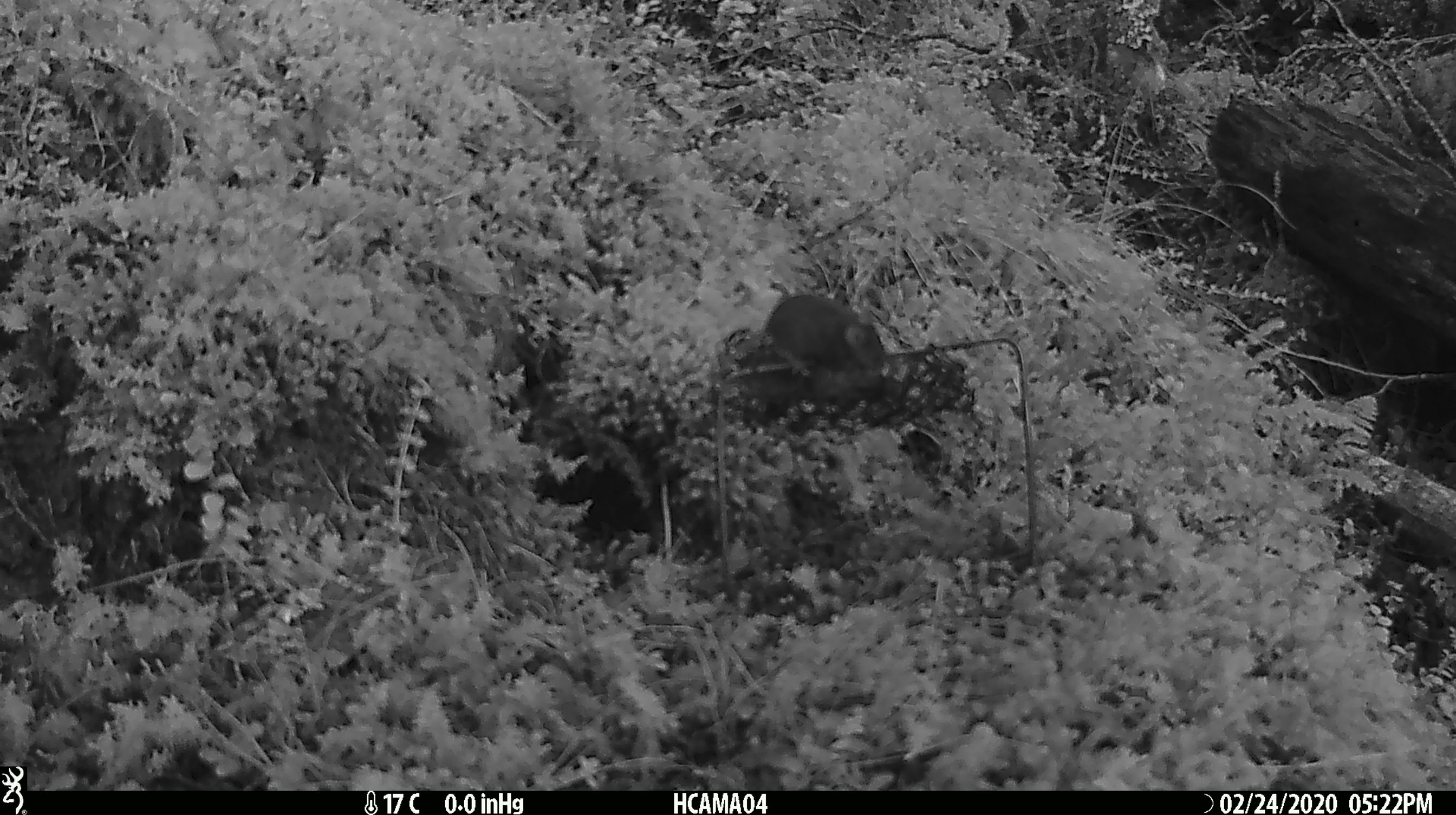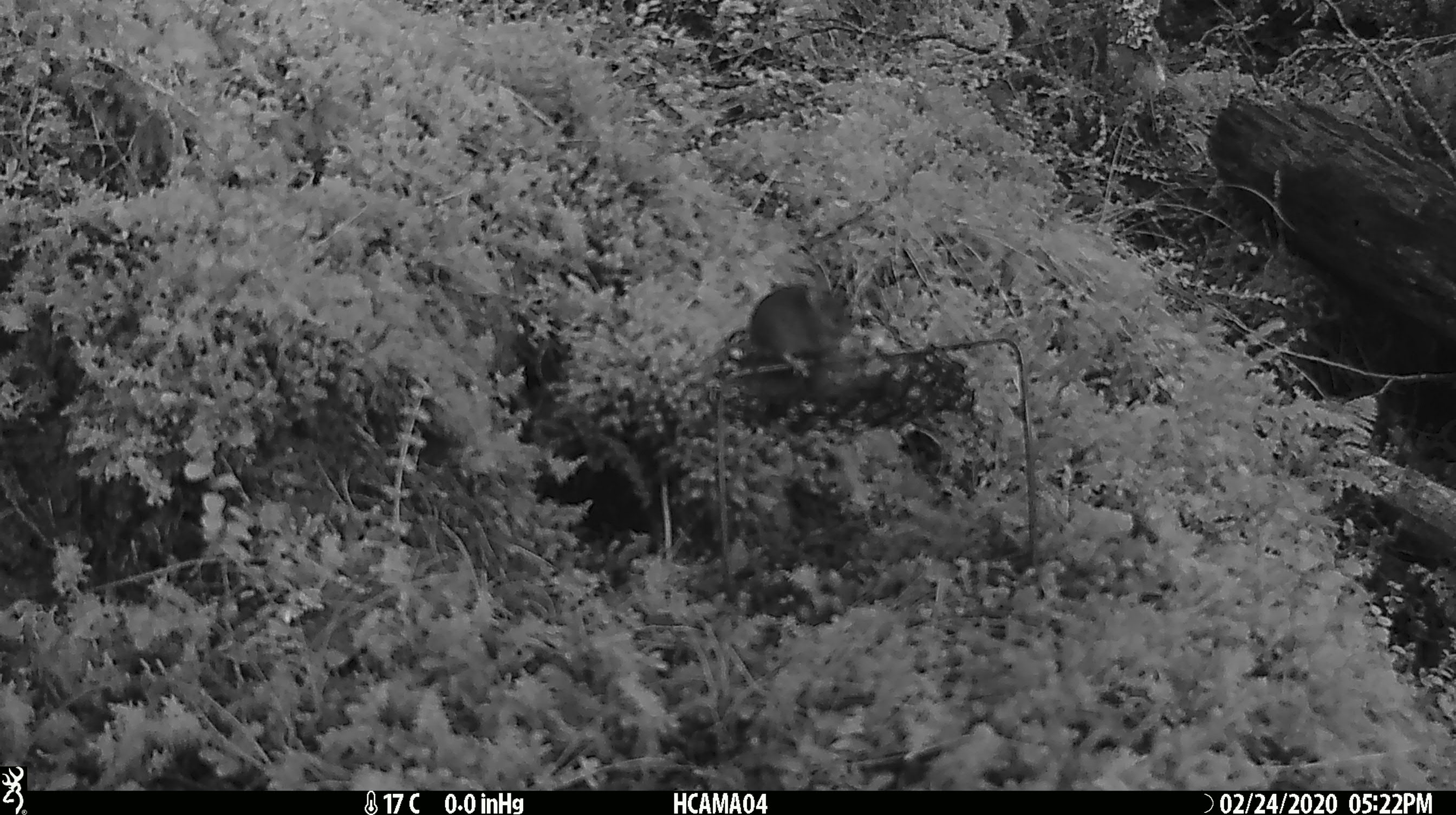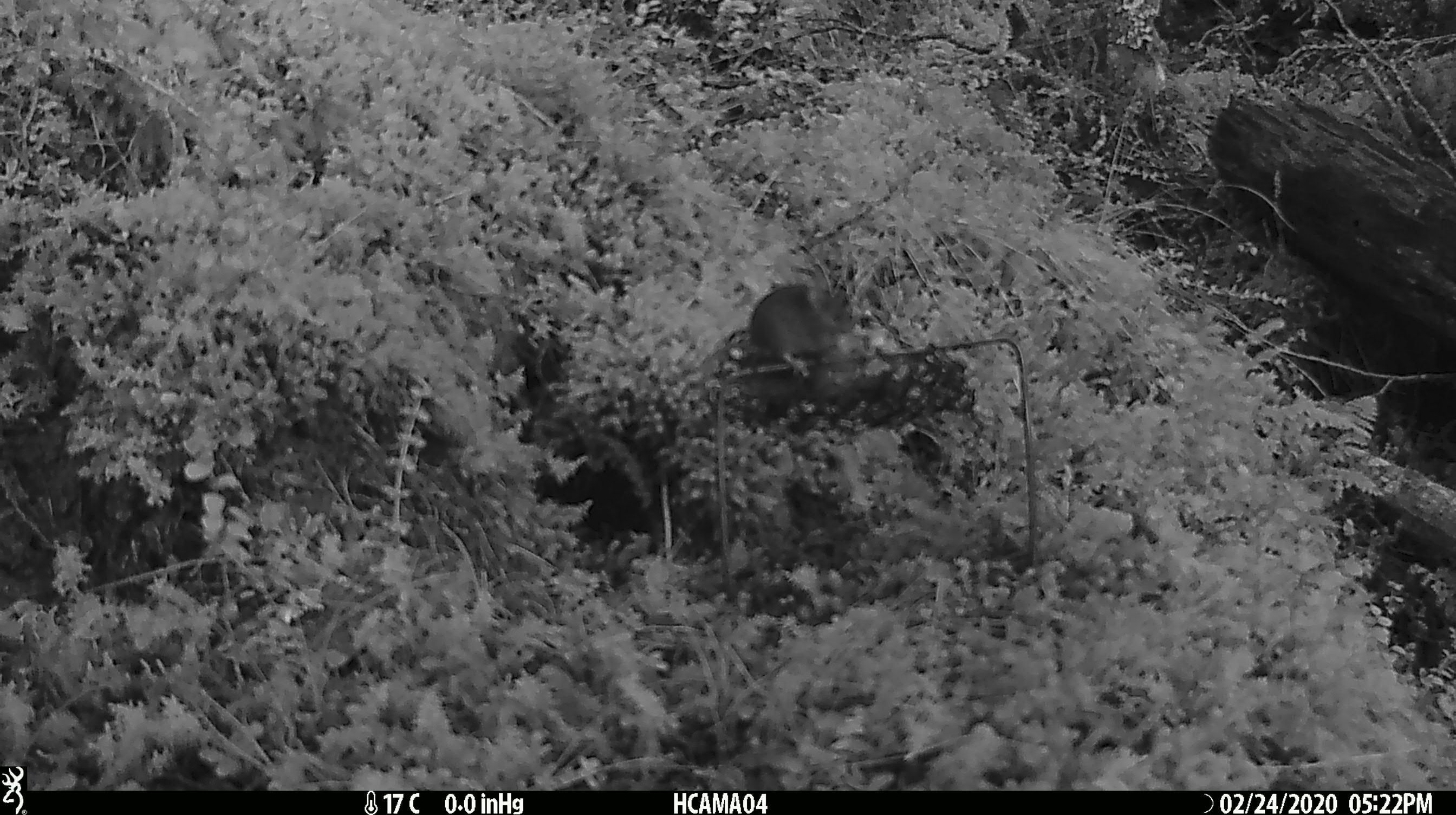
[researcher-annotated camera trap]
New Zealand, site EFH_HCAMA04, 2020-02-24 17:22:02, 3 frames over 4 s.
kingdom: Animalia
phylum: Chordata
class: Mammalia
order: Rodentia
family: Muridae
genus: Mus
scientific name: Mus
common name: mouse